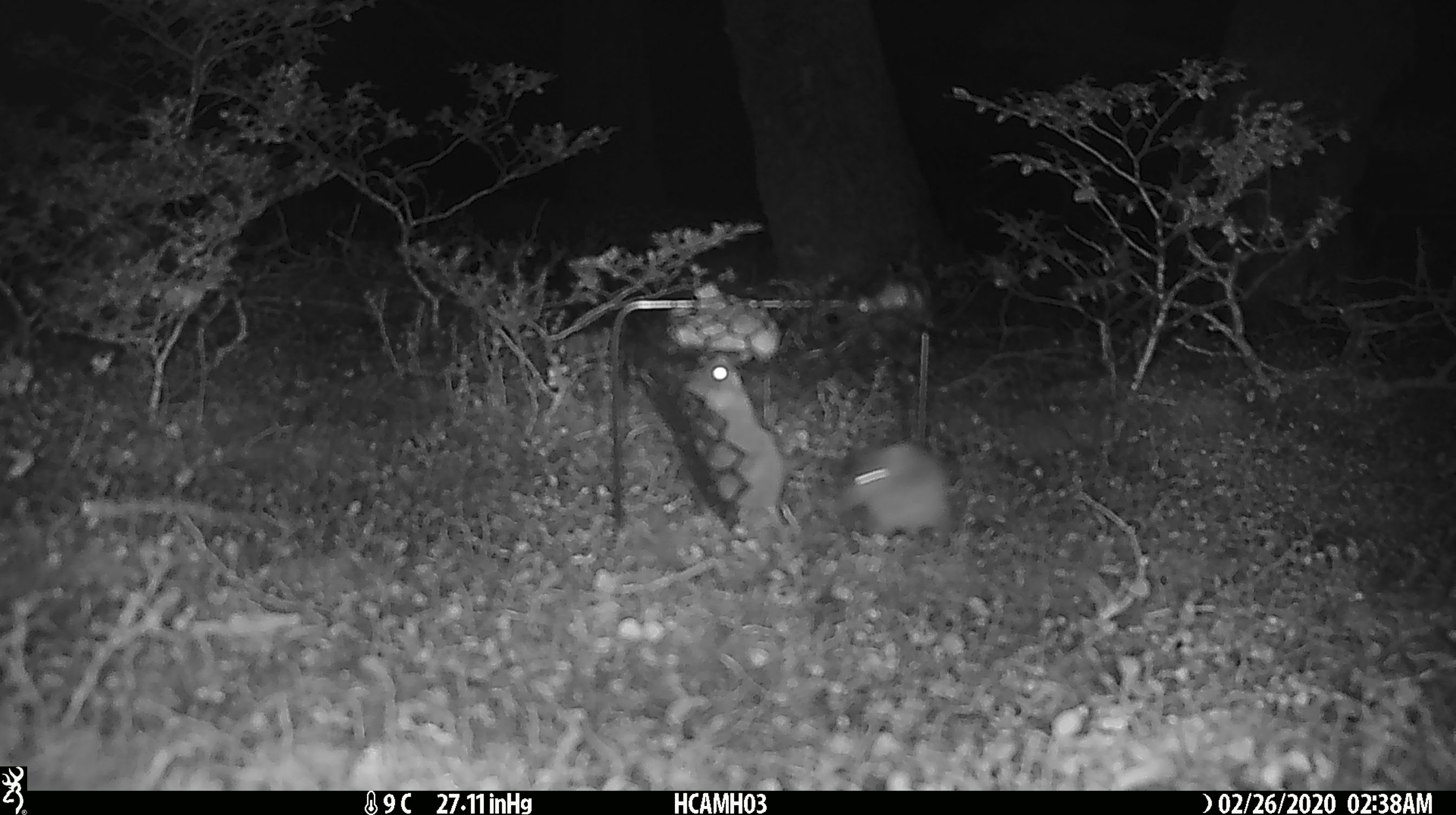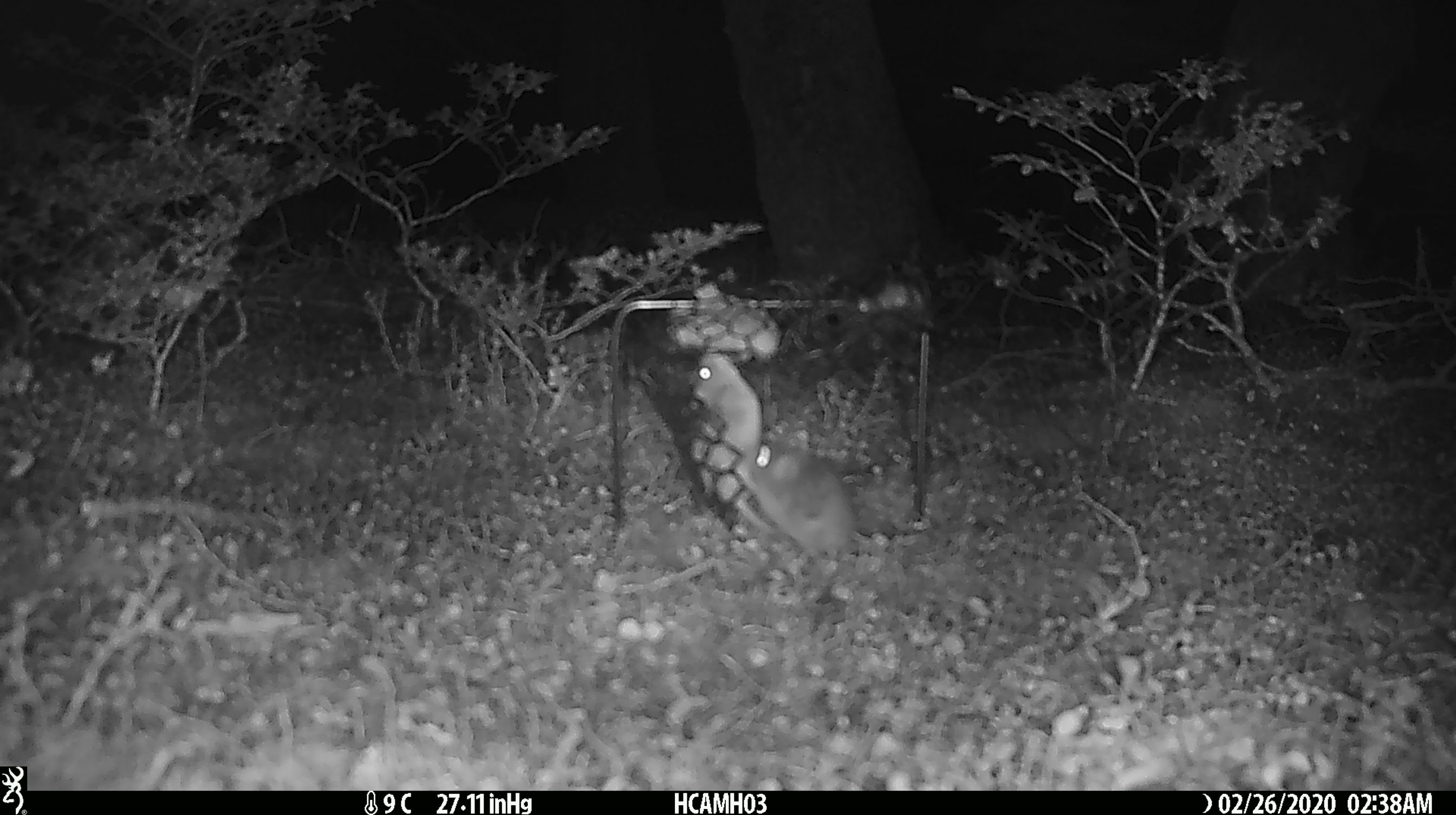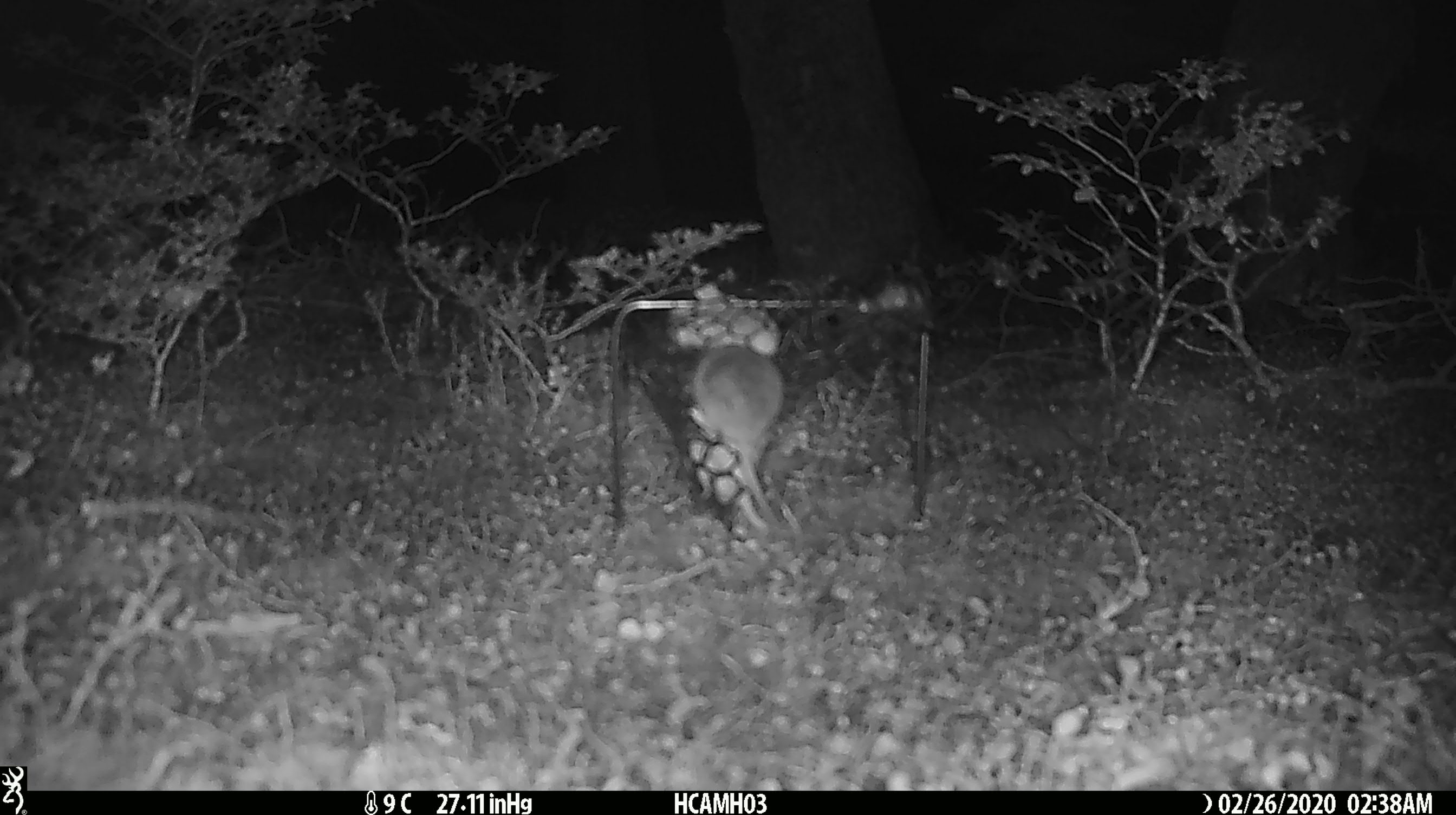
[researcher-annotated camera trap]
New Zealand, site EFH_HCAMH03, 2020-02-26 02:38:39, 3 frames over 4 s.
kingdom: Animalia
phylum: Chordata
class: Mammalia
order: Rodentia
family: Muridae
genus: Mus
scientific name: Mus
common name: mouse